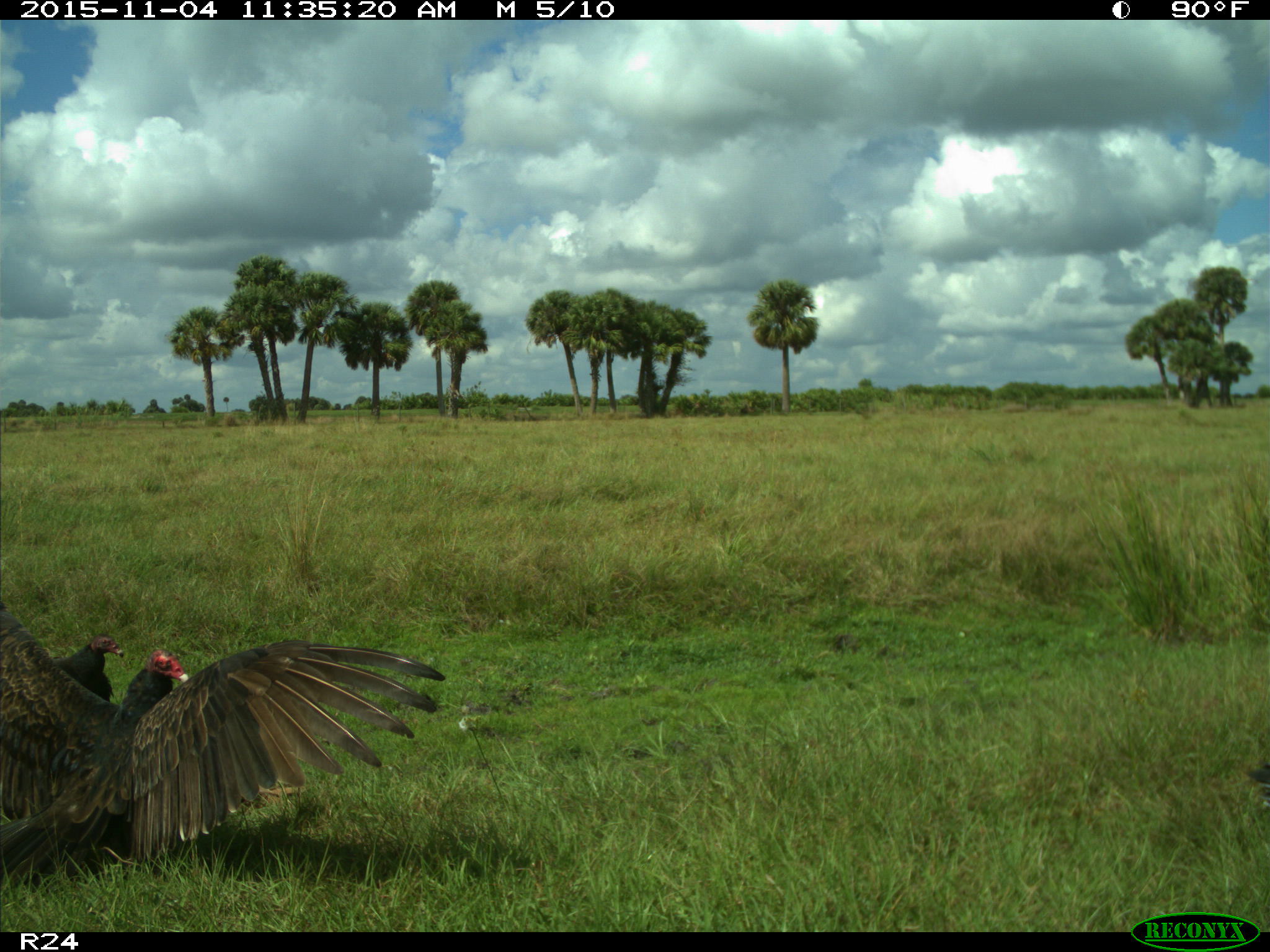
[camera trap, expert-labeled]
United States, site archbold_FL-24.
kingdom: Animalia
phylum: Chordata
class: Aves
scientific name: Aves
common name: birds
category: unidentified bird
Unidentified bird (birds) (Aves).